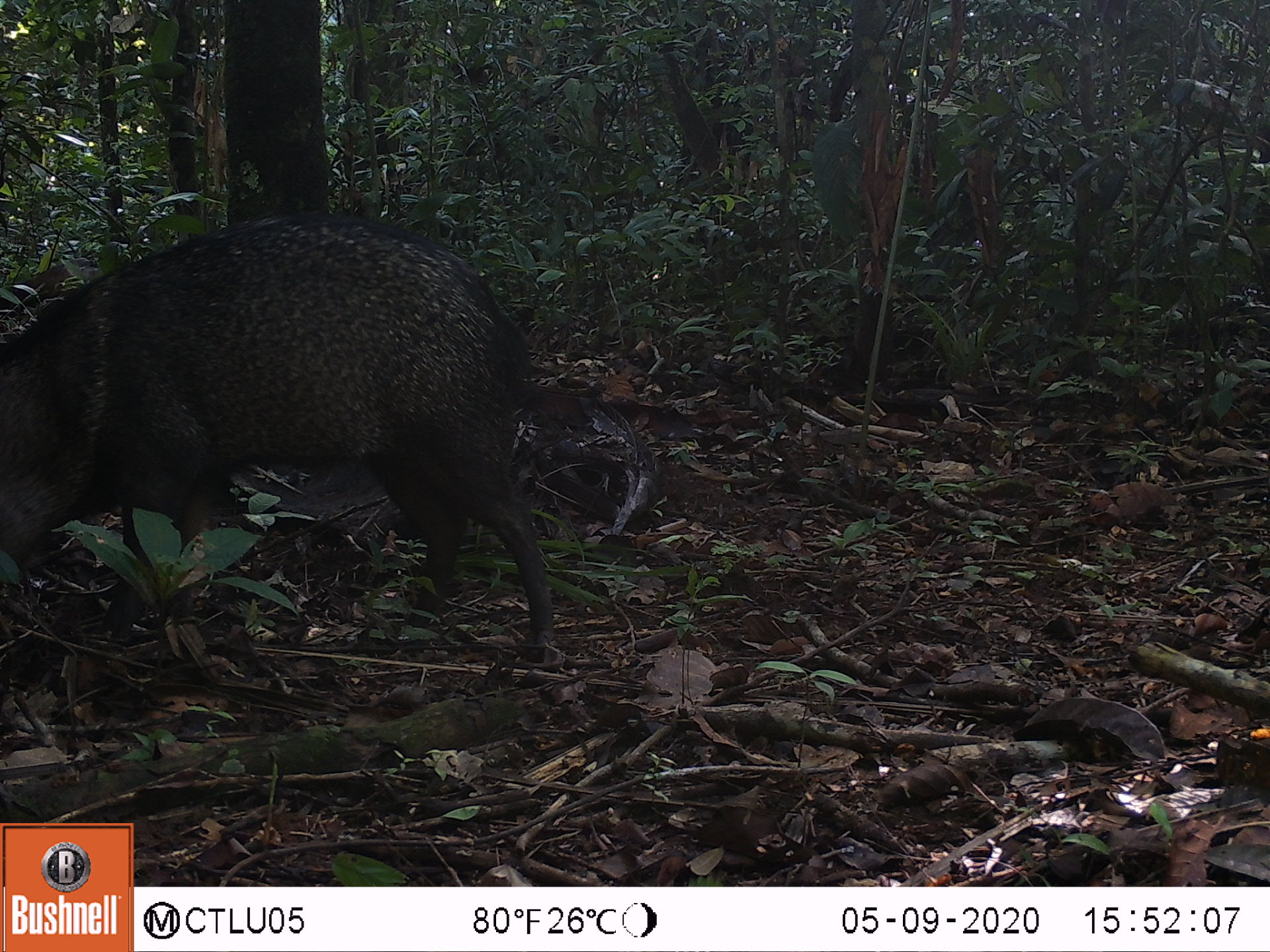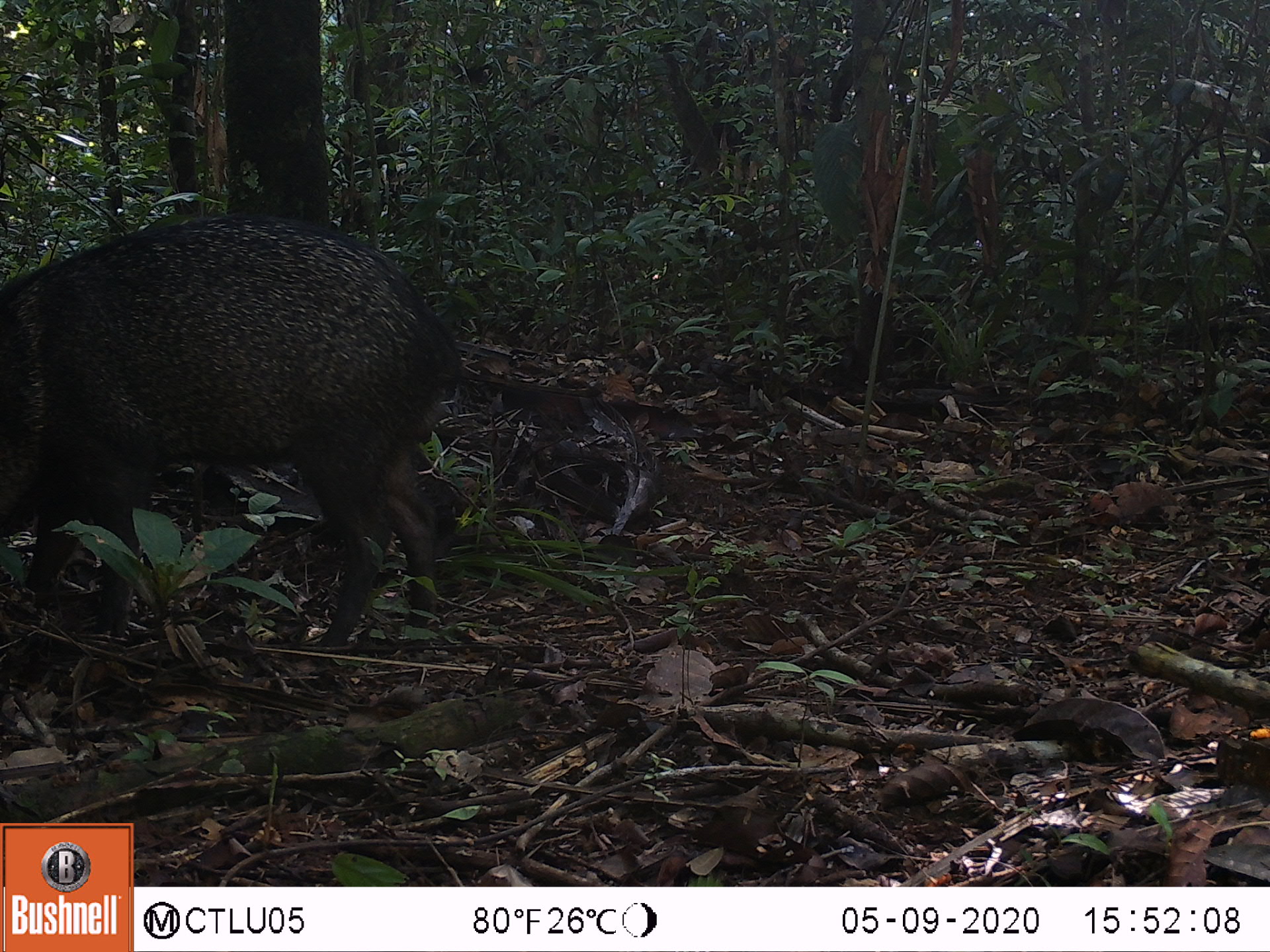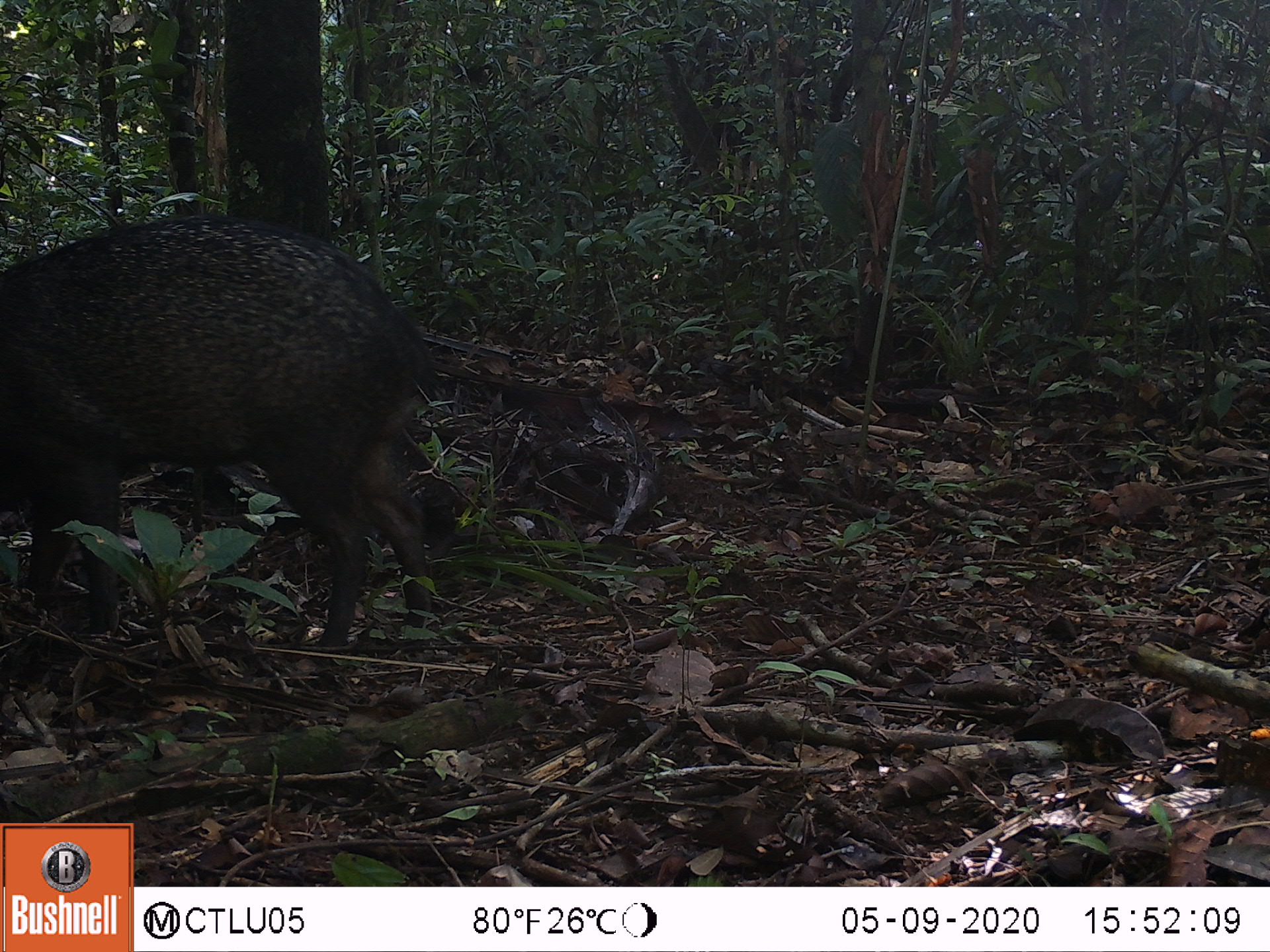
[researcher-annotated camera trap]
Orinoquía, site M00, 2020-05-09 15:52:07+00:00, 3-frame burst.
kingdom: Animalia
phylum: Chordata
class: Mammalia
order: Artiodactyla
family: Tayassuidae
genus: Pecari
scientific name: Pecari tajacu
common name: collared peccary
Collared peccary (Pecari tajacu).